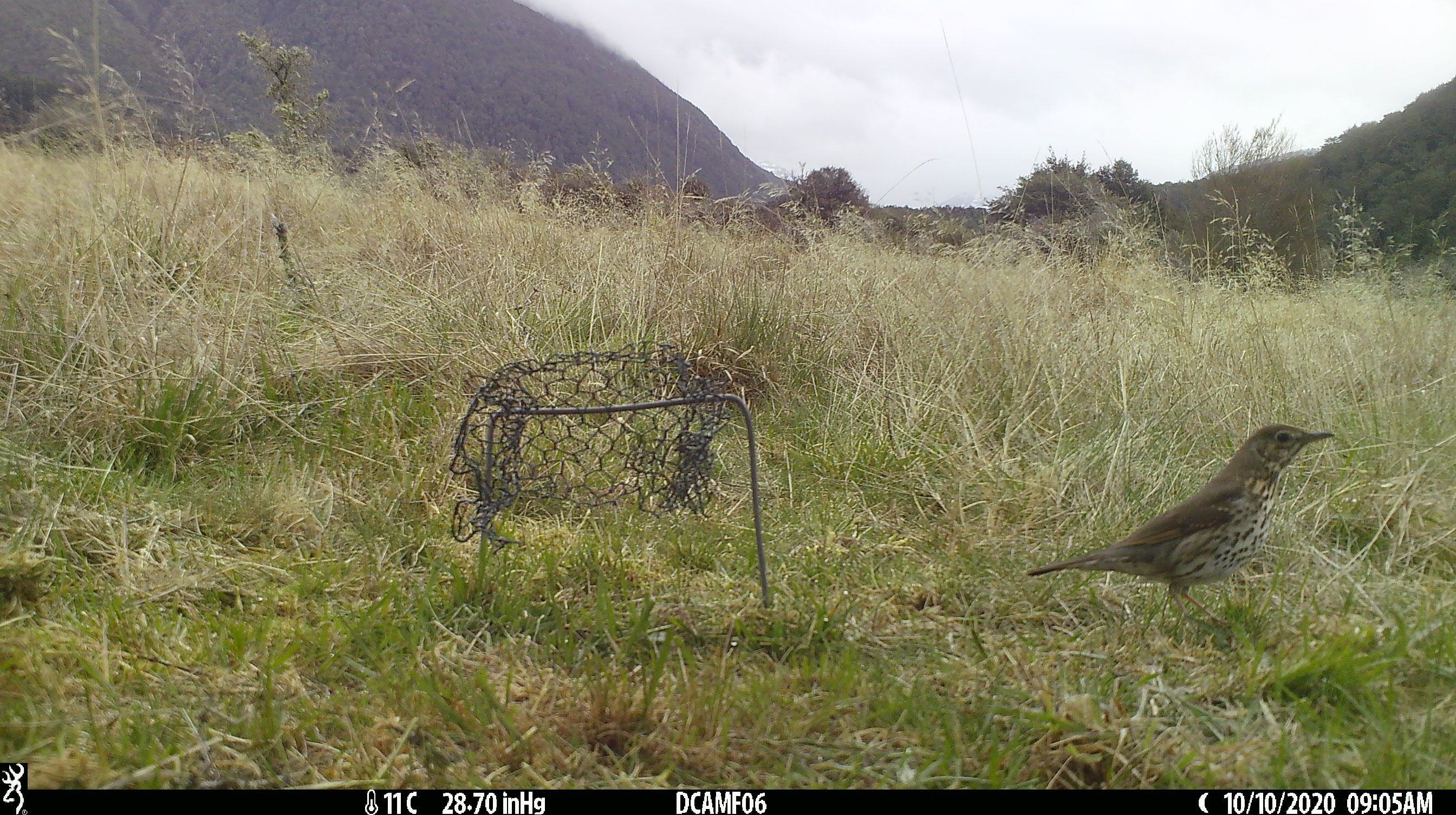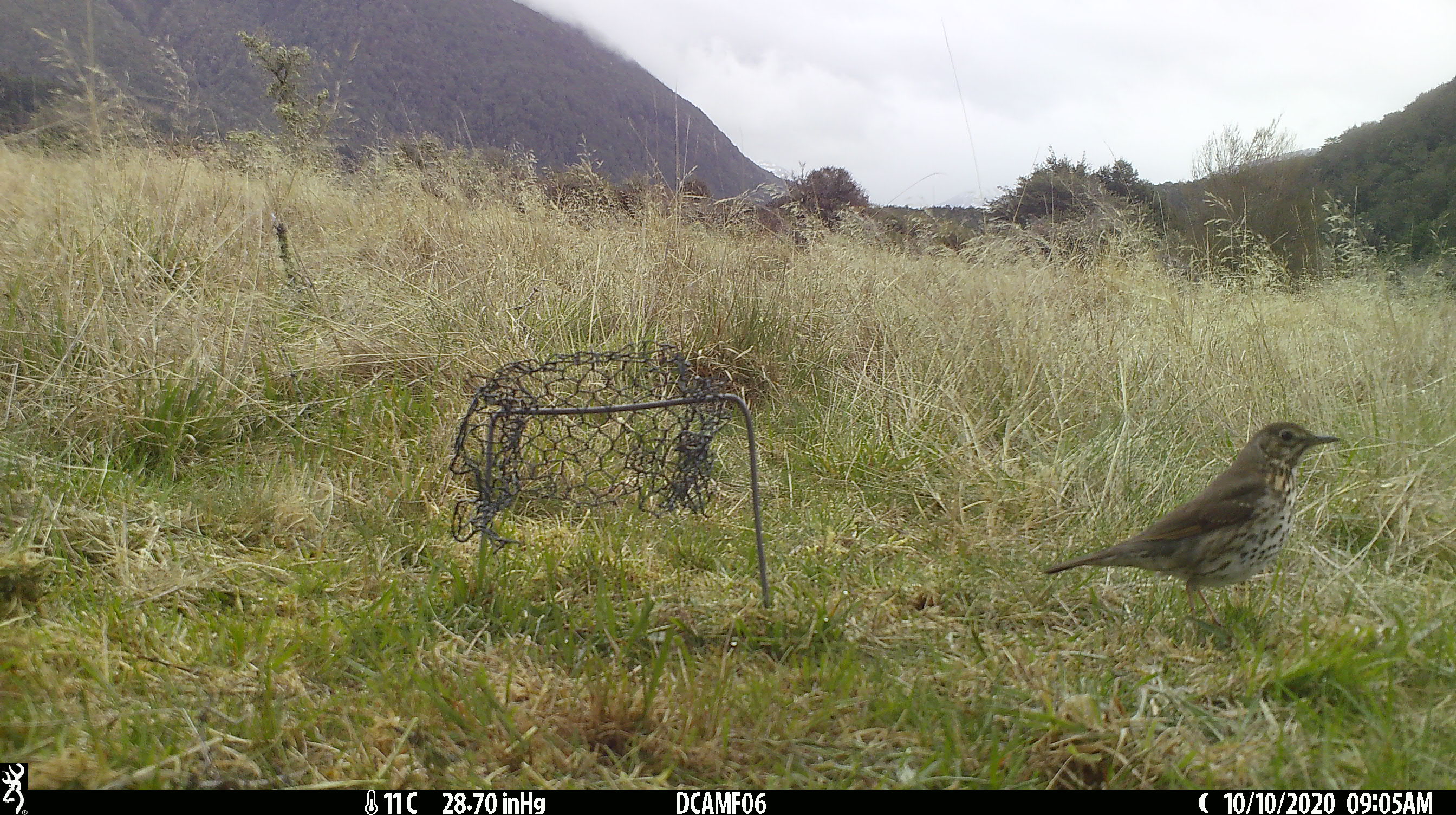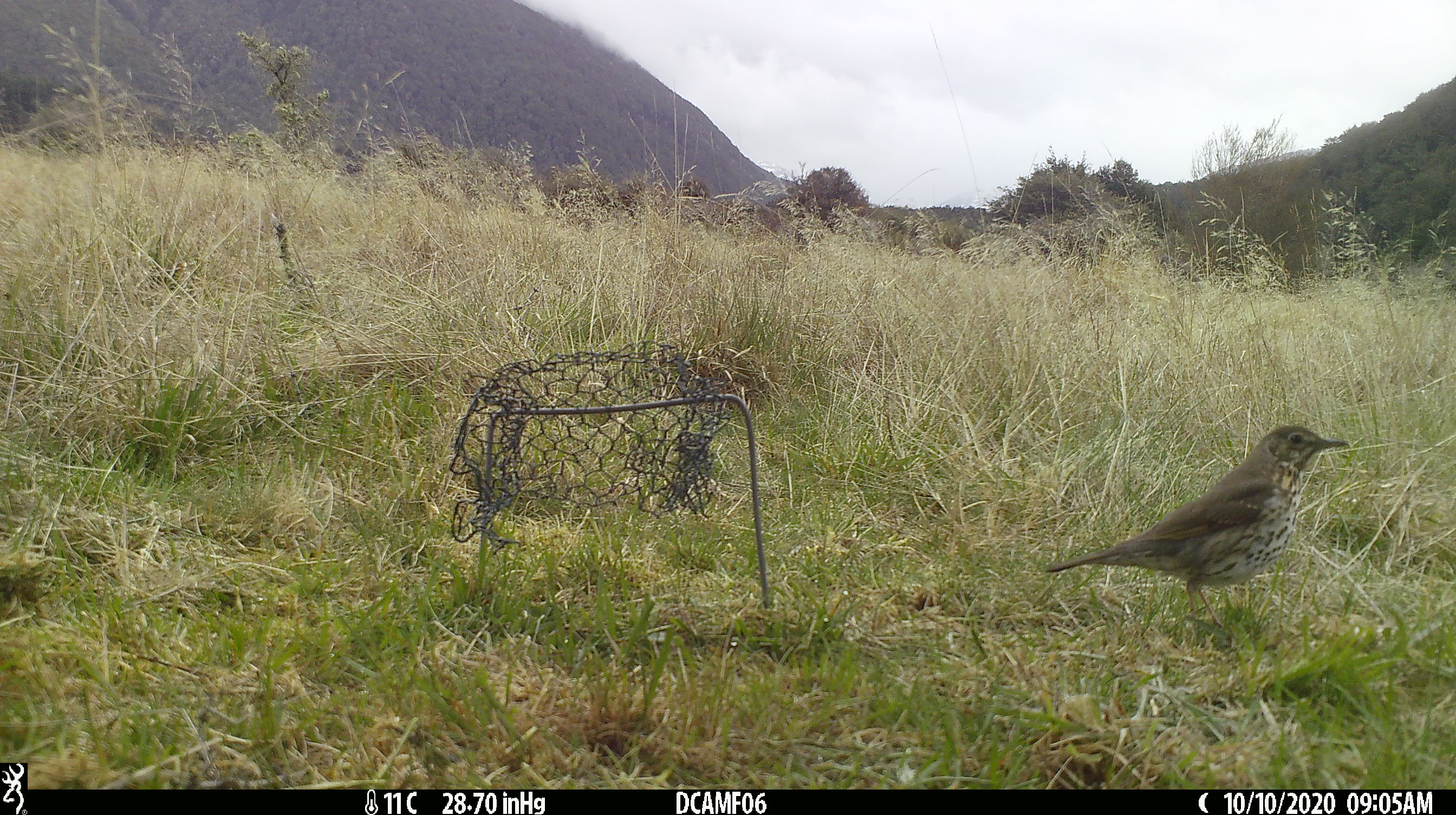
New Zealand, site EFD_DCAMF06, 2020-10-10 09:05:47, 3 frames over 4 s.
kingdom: Animalia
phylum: Chordata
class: Aves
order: Passeriformes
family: Turdidae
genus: Turdus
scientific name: Turdus philomelos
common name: song thrush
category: thrush